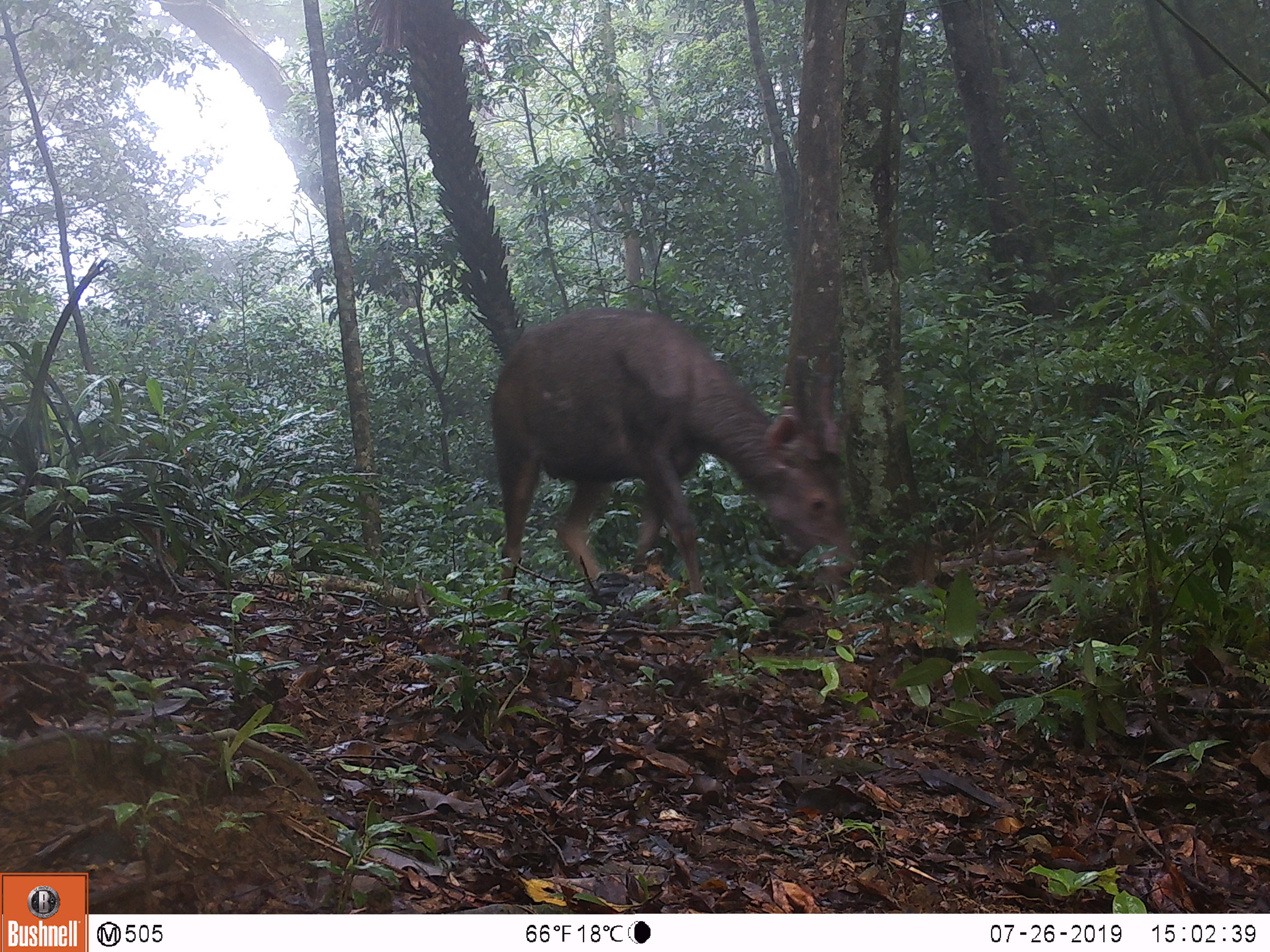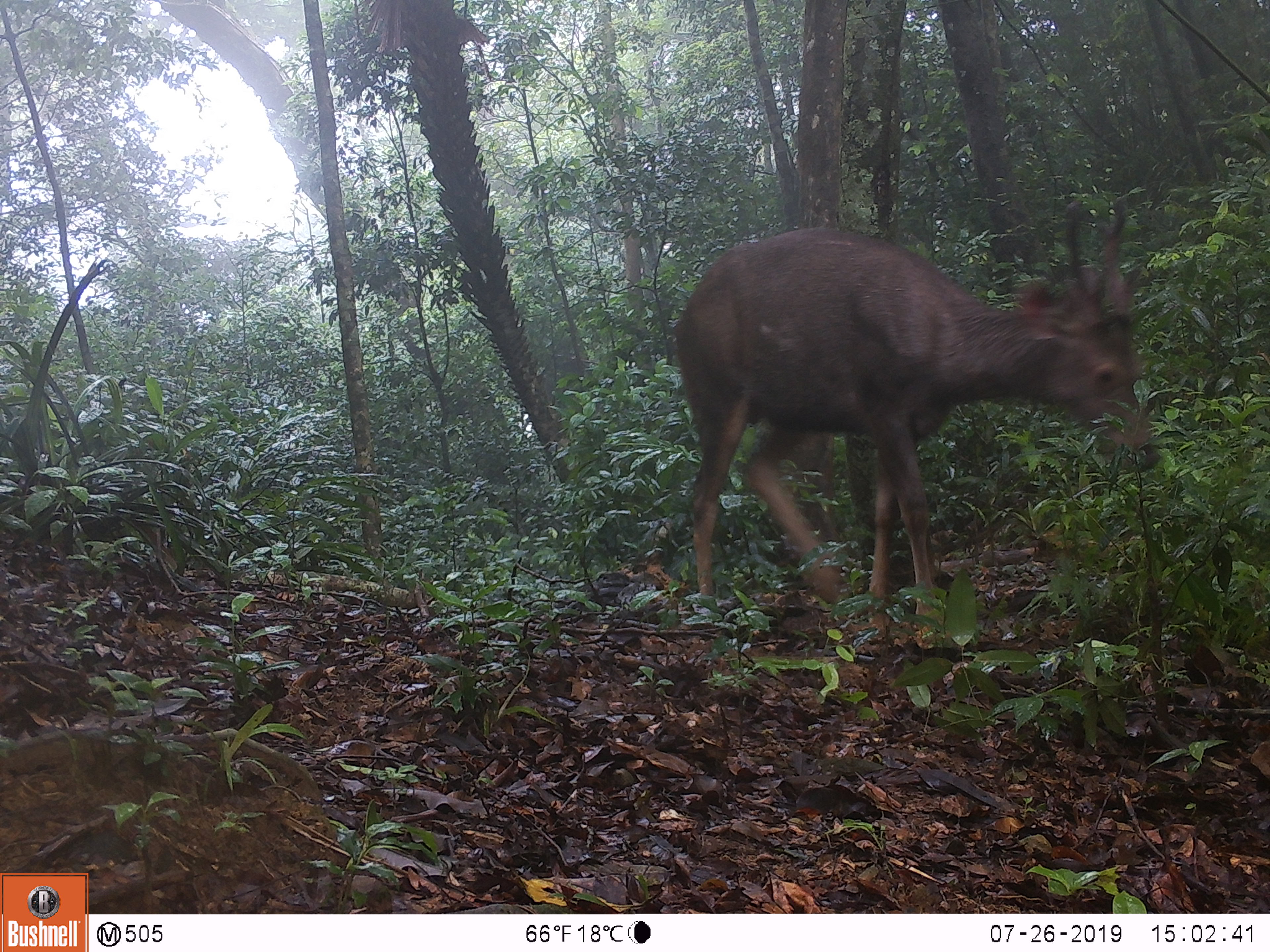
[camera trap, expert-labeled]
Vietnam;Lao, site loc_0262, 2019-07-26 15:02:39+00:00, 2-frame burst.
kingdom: Animalia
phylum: Chordata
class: Mammalia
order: Artiodactyla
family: Cervidae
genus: Rusa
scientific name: Rusa unicolor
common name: sambar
Sambar (Rusa unicolor). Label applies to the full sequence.